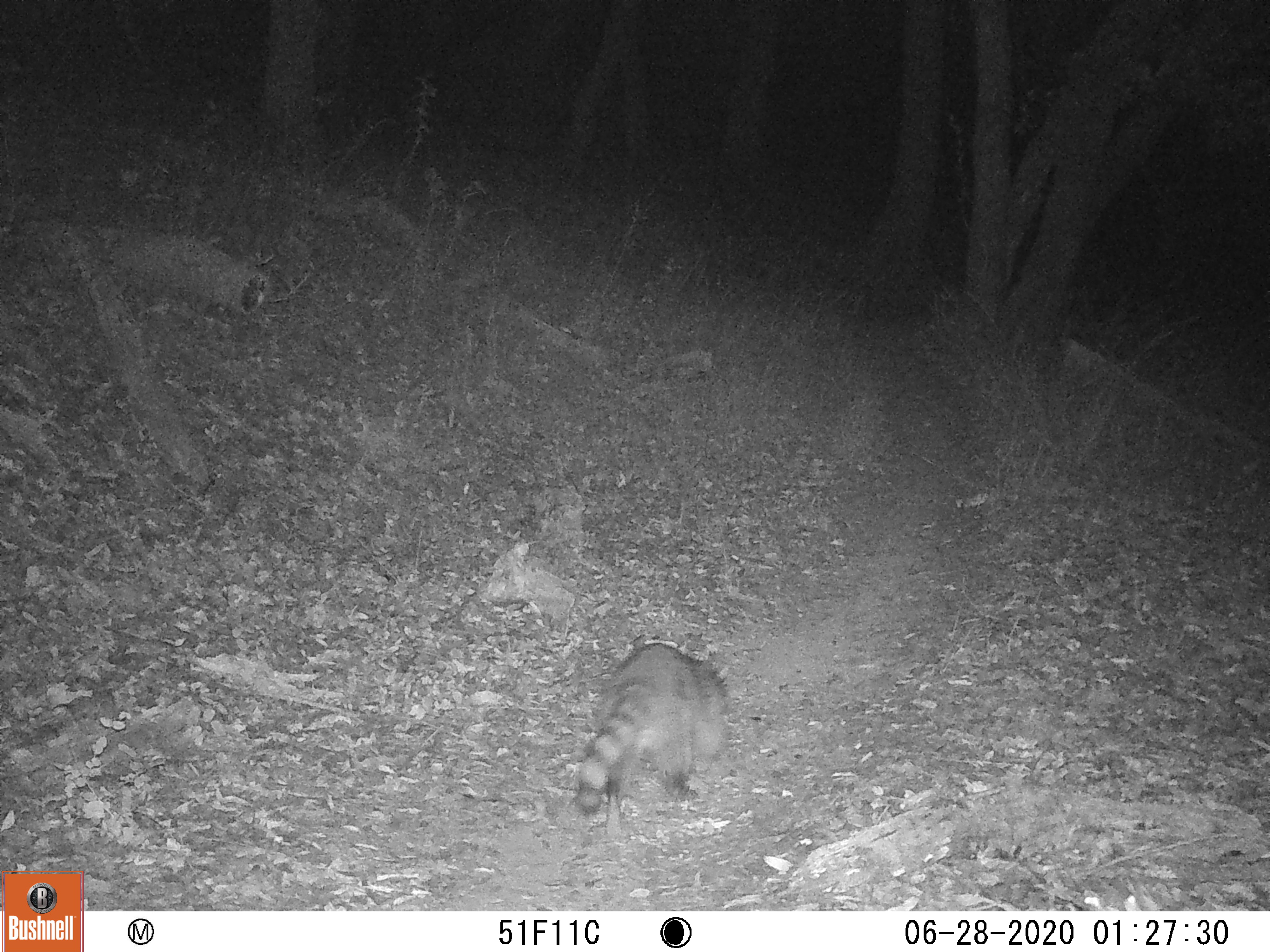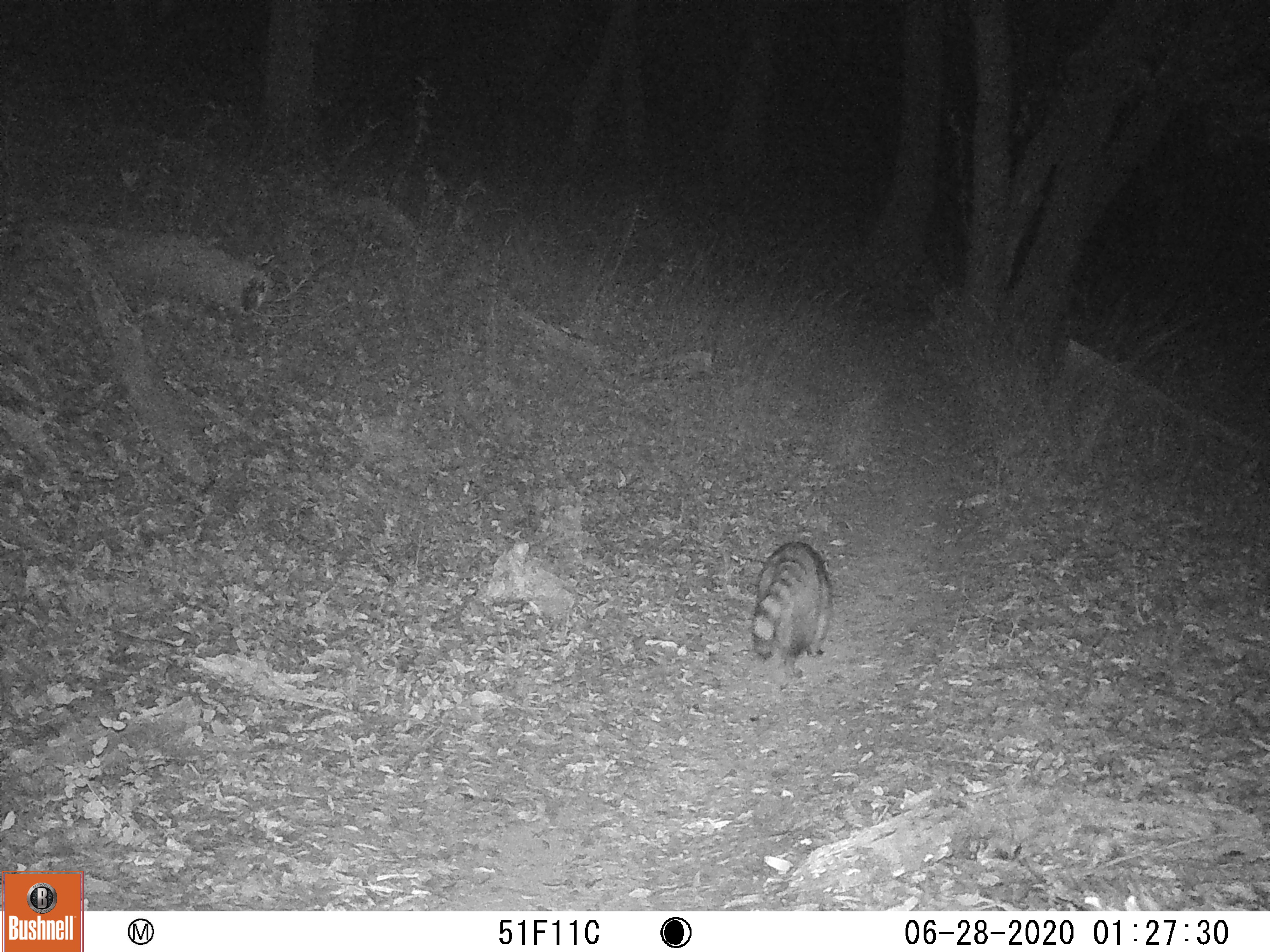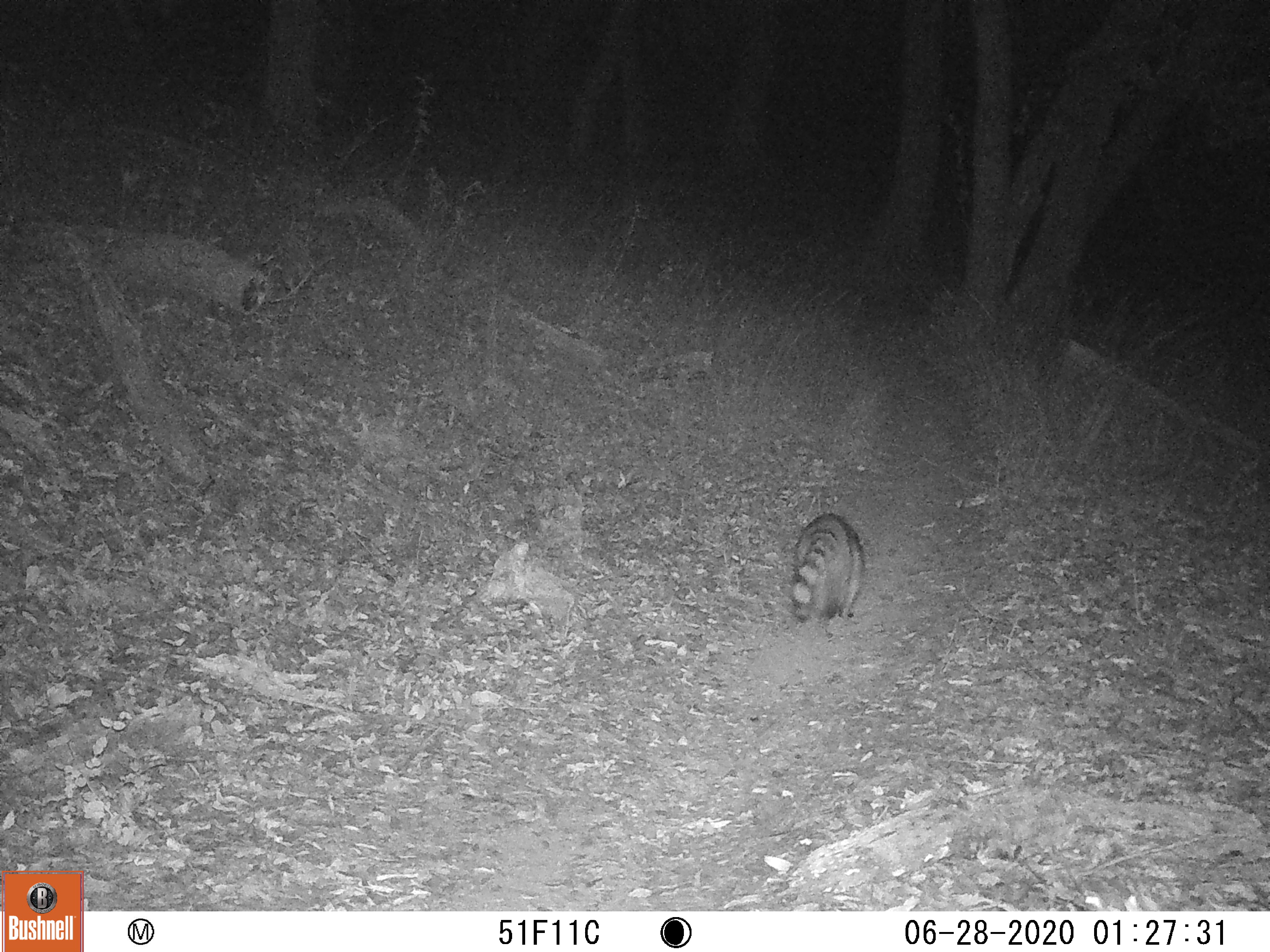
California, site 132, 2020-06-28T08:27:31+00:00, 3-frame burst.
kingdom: Animalia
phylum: Chordata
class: Mammalia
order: Carnivora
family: Procyonidae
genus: Procyon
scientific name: Procyon lotor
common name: raccoon